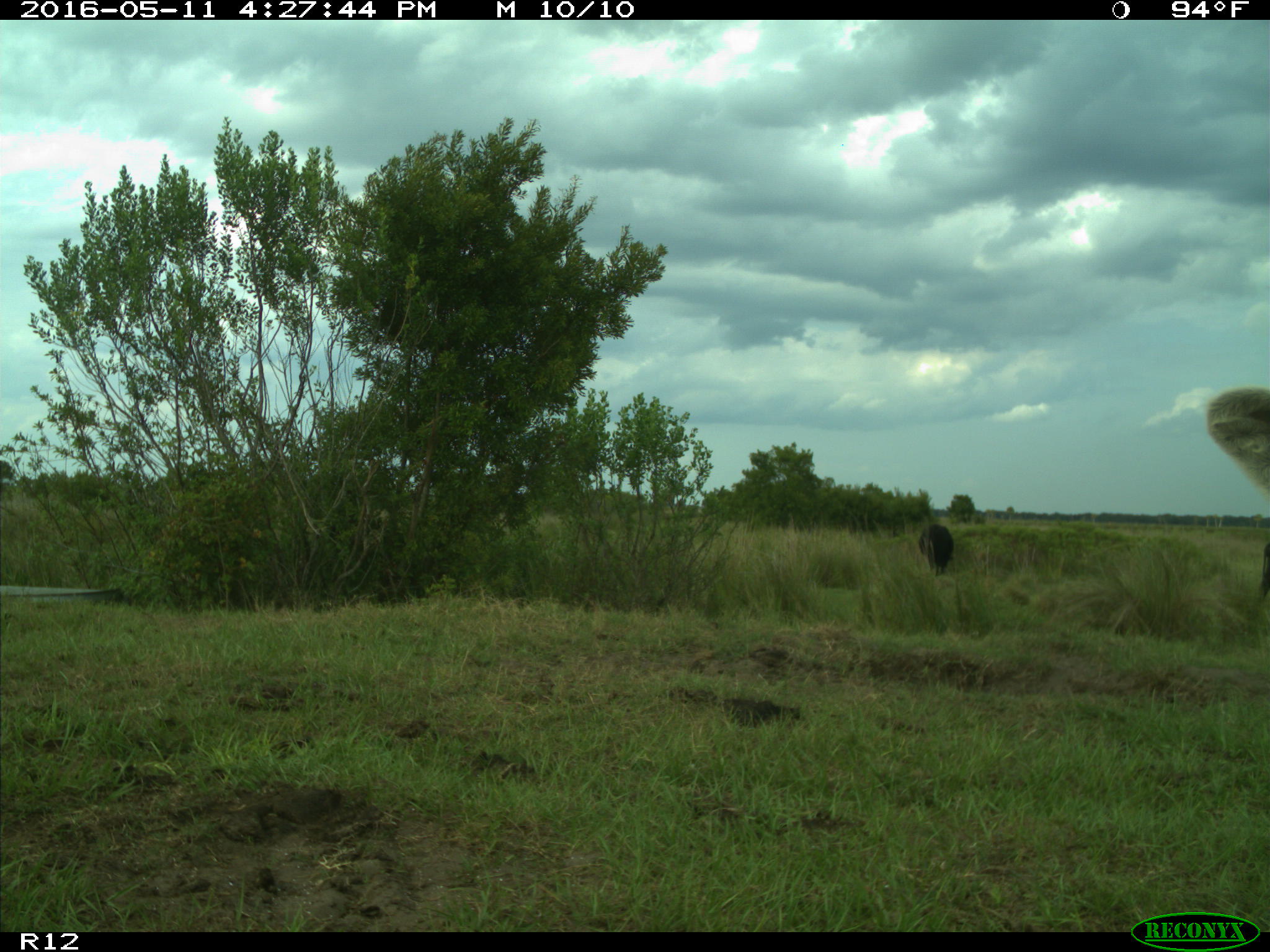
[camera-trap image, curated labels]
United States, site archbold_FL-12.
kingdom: Animalia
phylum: Chordata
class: Mammalia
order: Artiodactyla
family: Bovidae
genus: Bos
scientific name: Bos taurus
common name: domestic cow